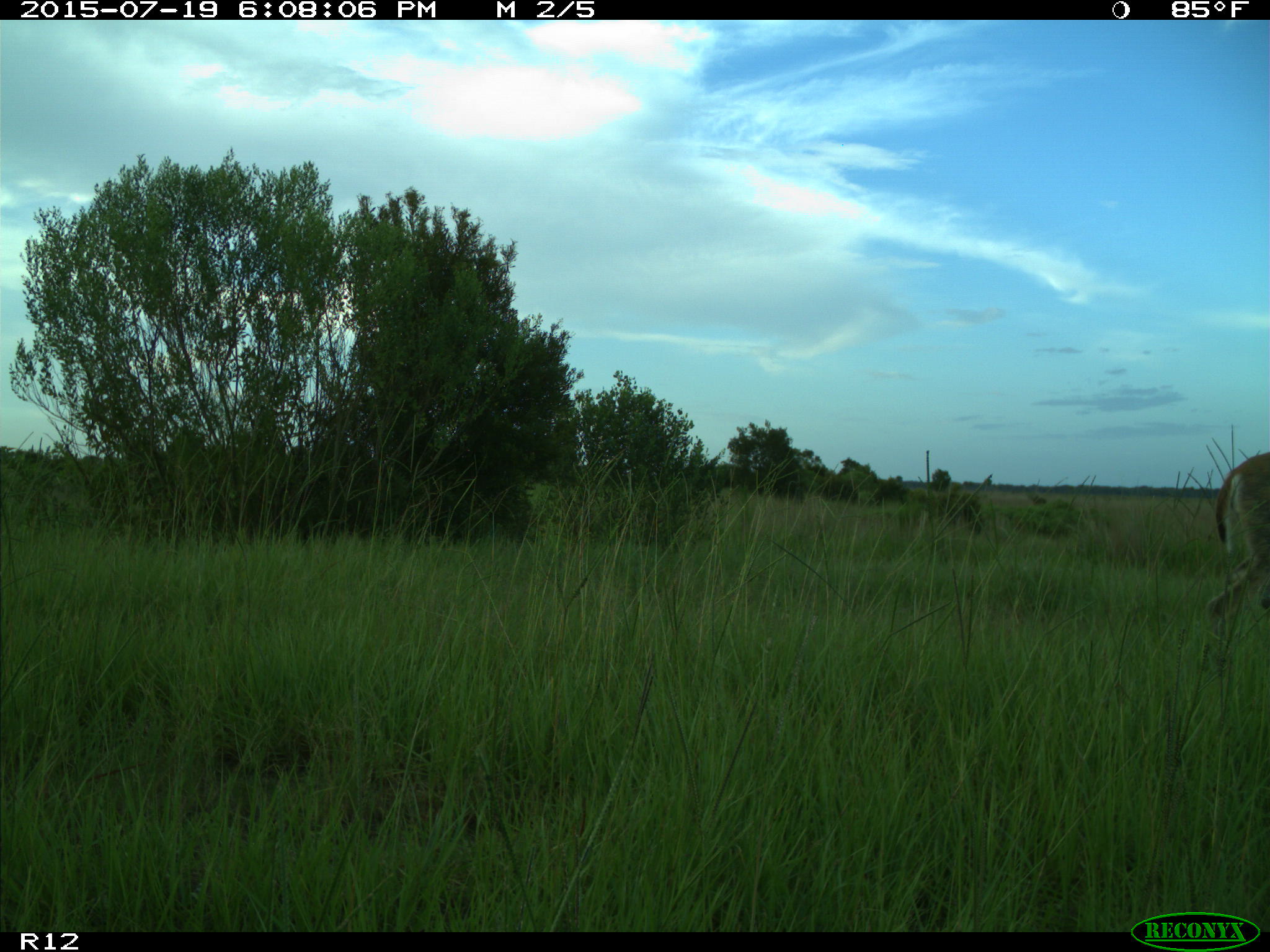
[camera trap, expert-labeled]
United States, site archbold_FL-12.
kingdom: Animalia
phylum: Chordata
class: Mammalia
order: Artiodactyla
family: Cervidae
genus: Odocoileus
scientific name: Odocoileus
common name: deer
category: unidentified deer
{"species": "unidentified deer (deer) (Odocoileus)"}